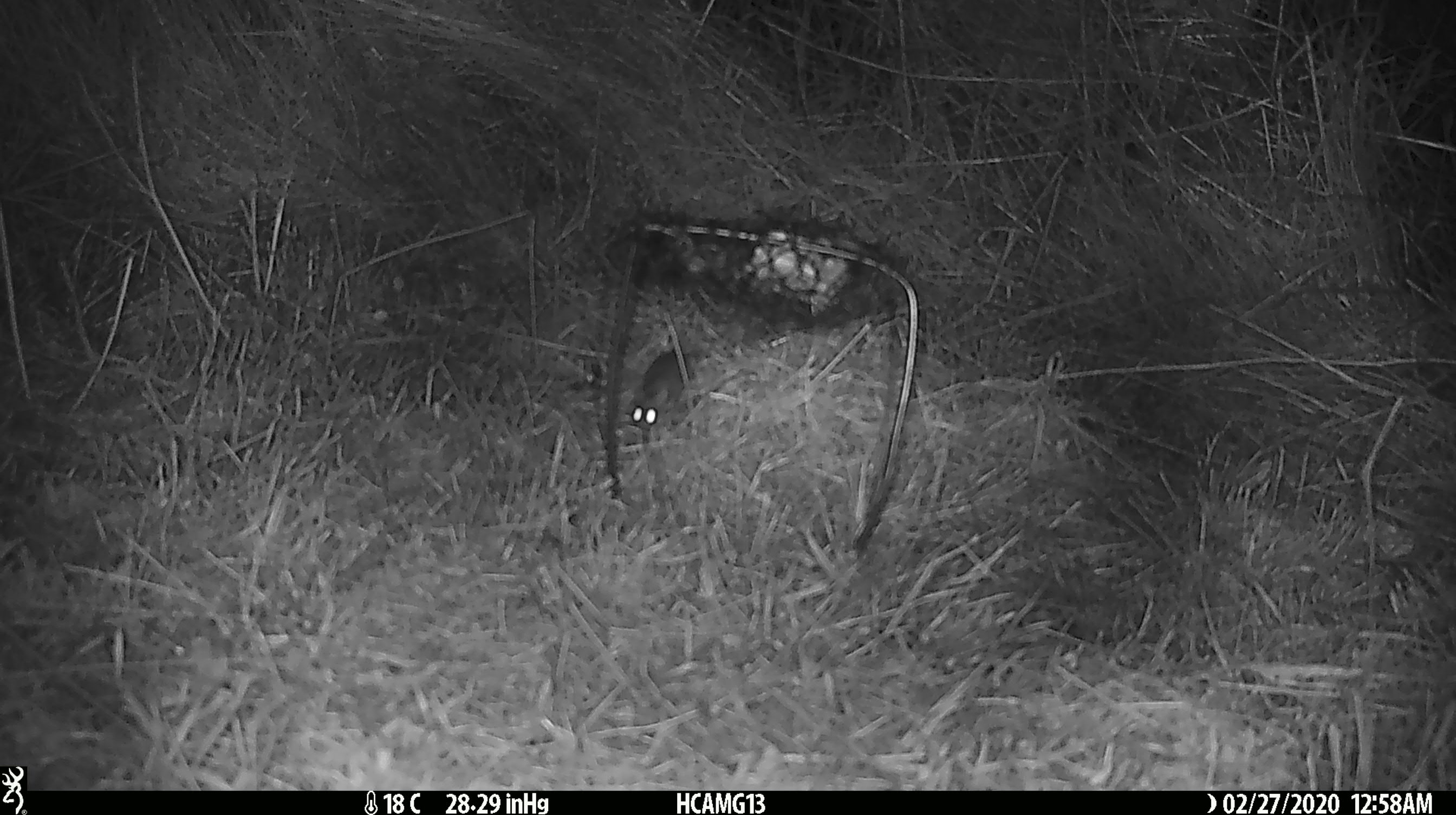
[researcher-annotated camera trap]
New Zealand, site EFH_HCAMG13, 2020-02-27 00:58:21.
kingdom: Animalia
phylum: Chordata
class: Mammalia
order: Rodentia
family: Muridae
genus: Mus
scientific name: Mus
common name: mouse